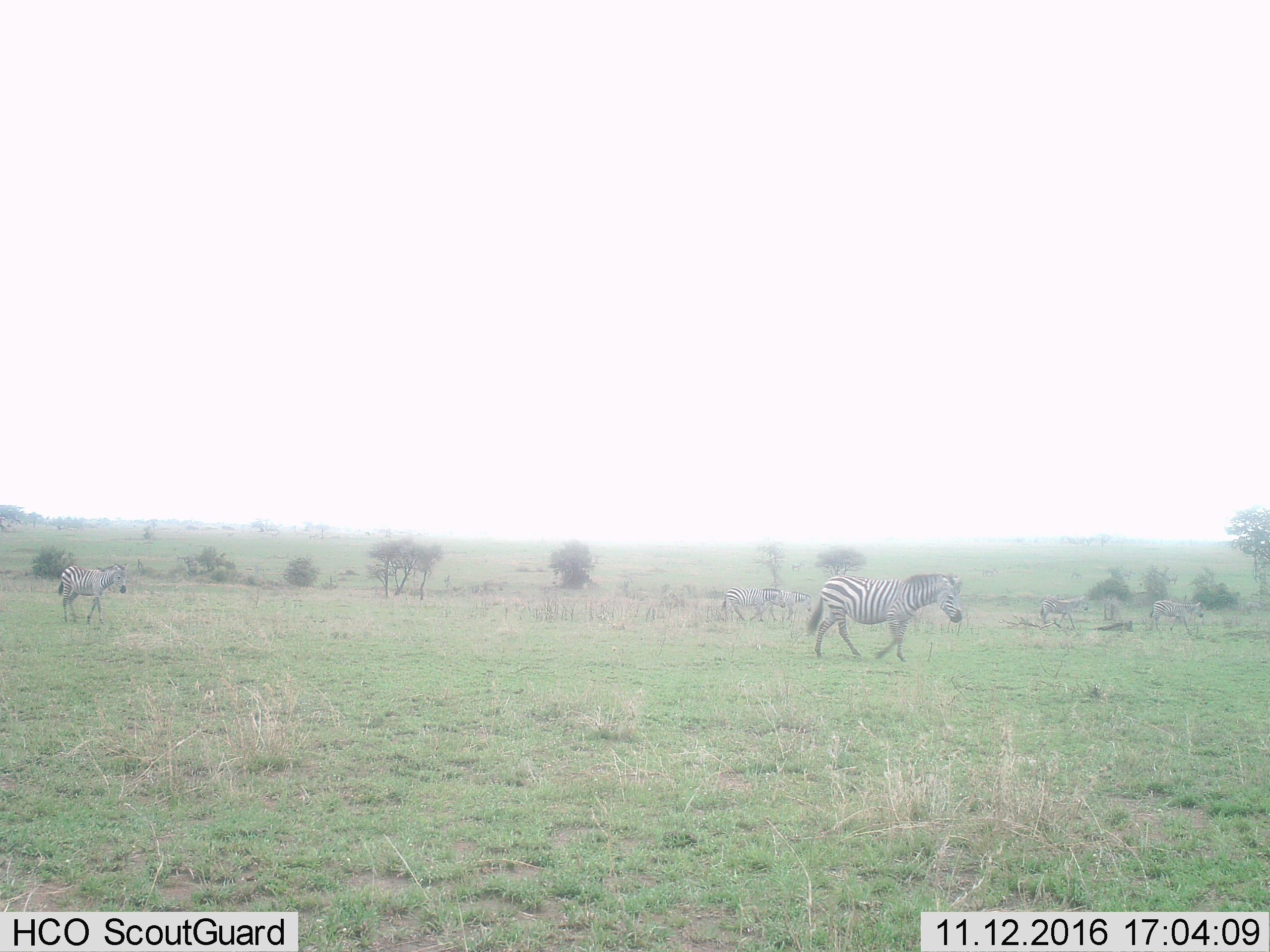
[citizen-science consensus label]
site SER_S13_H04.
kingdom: Animalia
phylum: Chordata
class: Mammalia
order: Perissodactyla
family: Equidae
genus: Equus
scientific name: Equus quagga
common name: plains zebra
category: zebraplains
Zebraplains (plains zebra) (Equus quagga), count 6. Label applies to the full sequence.